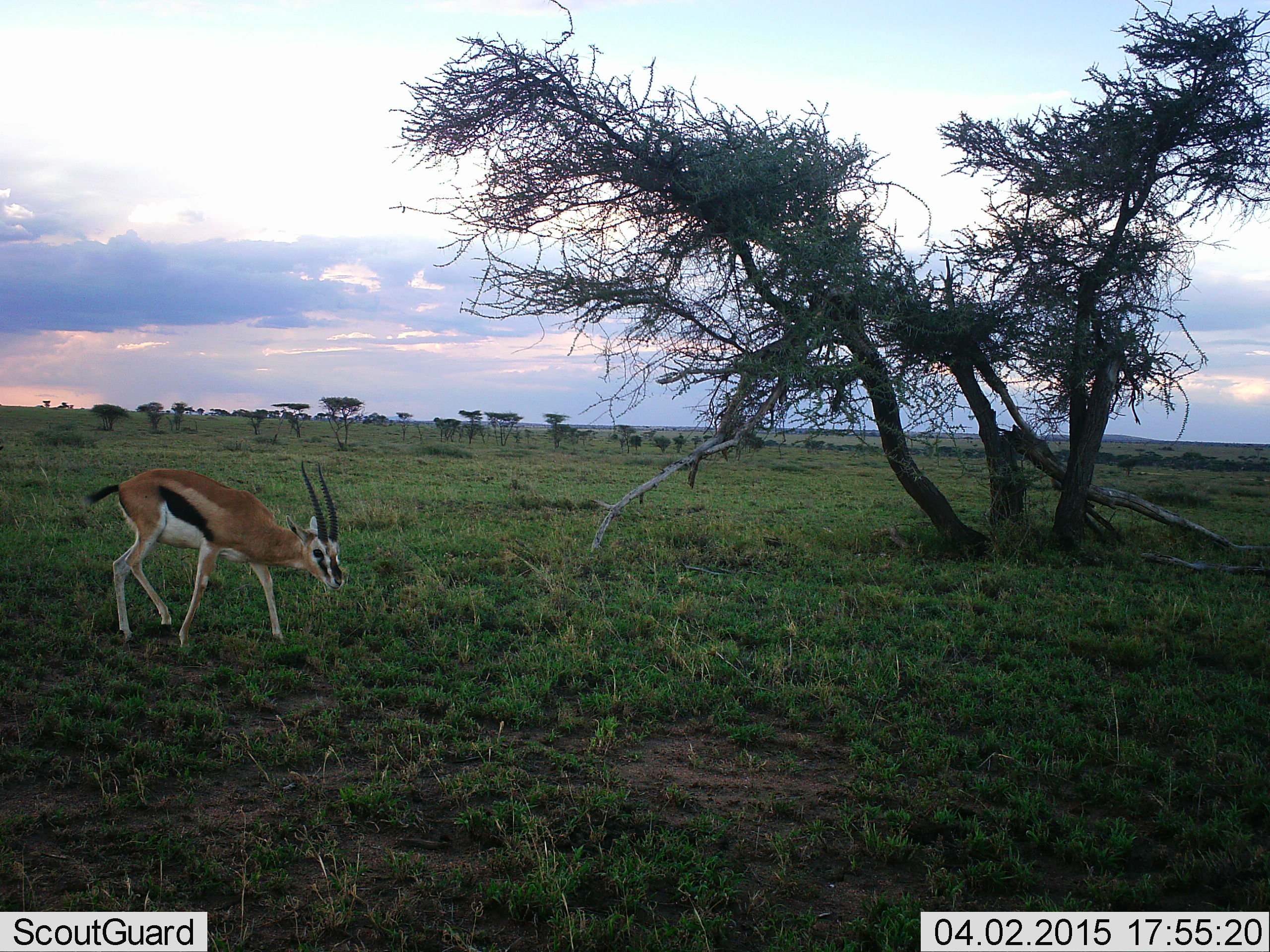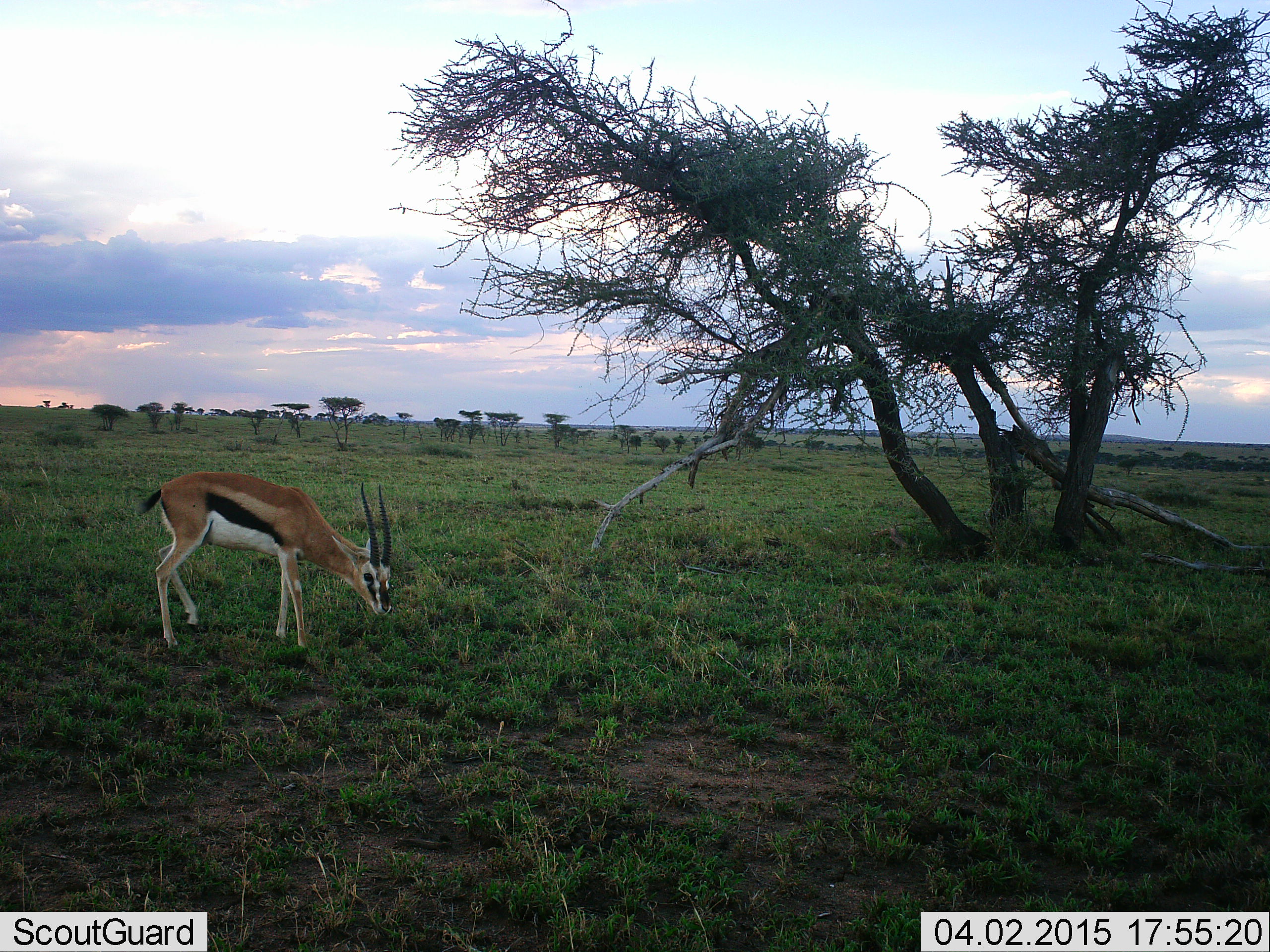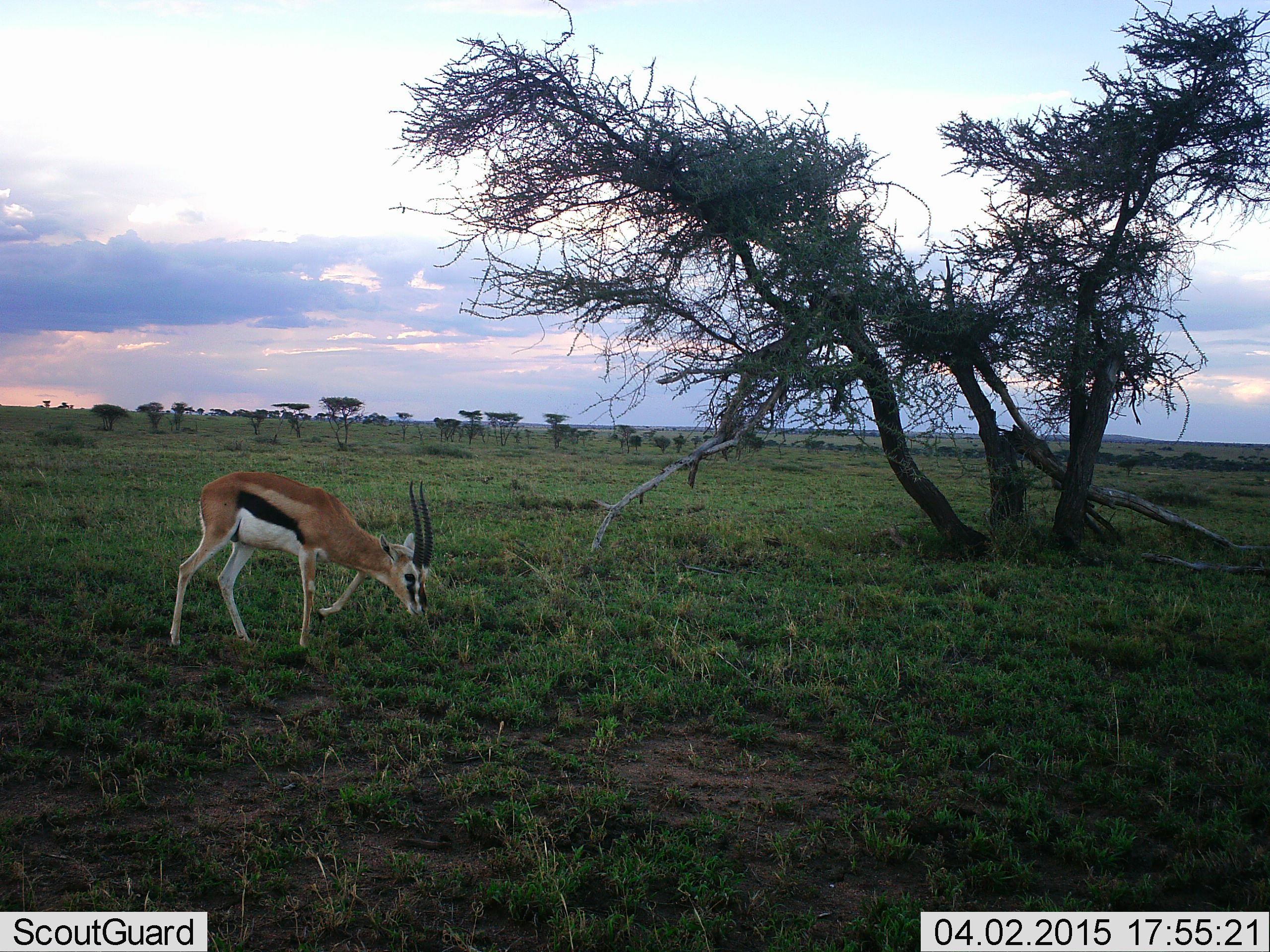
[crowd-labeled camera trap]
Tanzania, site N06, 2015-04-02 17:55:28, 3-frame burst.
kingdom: Animalia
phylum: Chordata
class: Mammalia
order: Artiodactyla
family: Bovidae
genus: Eudorcas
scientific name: Eudorcas thomsonii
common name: thomson's gazelle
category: gazellethomsons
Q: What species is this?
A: Gazellethomsons (thomson's gazelle) (Eudorcas thomsonii).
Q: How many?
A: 1.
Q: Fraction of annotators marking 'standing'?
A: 20%.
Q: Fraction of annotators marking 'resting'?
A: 0%.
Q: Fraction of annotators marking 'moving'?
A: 30%.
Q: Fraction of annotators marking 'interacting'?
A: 0%.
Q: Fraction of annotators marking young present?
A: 0%.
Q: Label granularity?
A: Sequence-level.